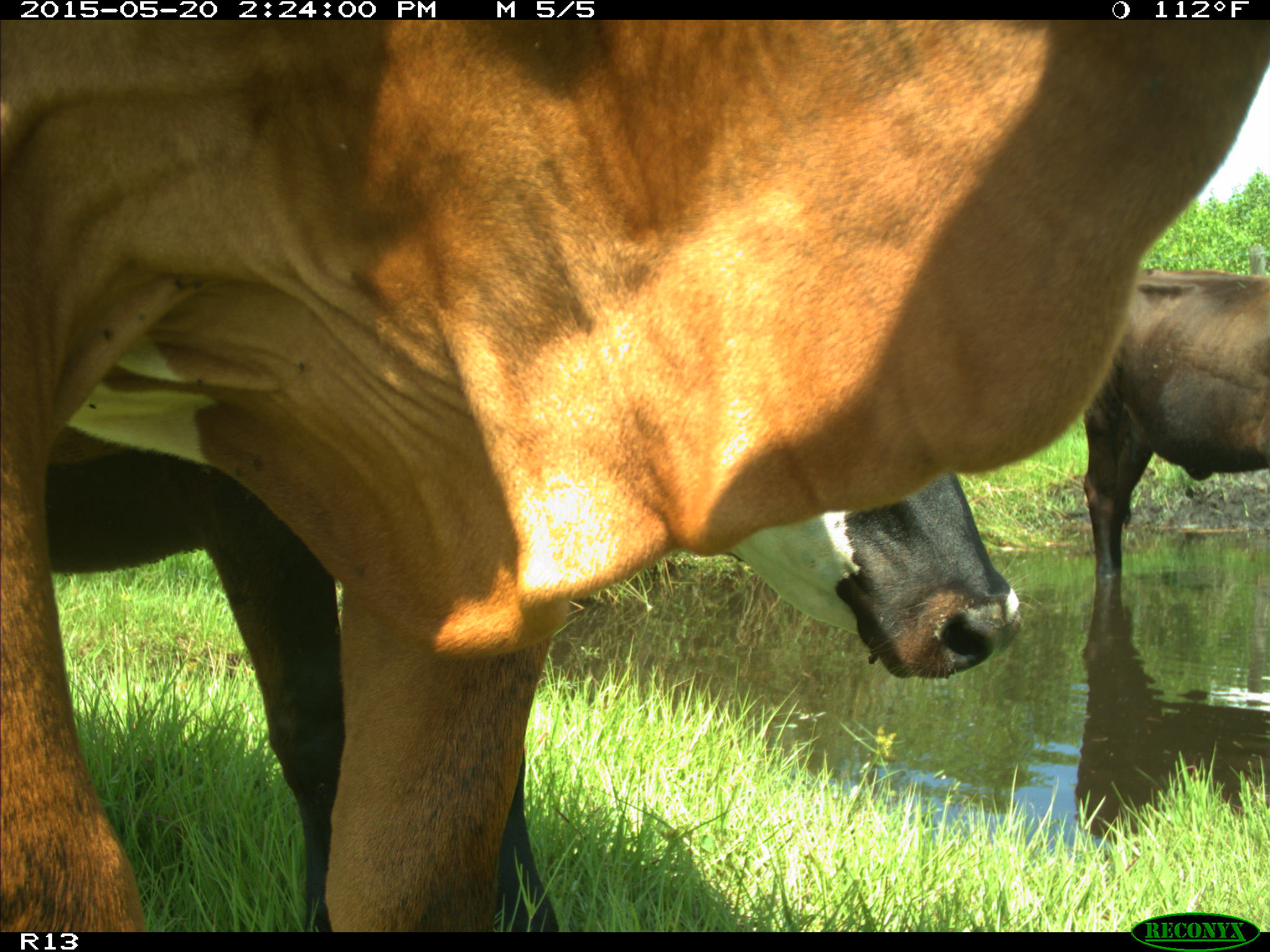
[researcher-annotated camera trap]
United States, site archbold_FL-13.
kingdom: Animalia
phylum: Chordata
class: Mammalia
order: Artiodactyla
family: Bovidae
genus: Bos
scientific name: Bos taurus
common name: domestic cow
Bos taurus (domestic cow).